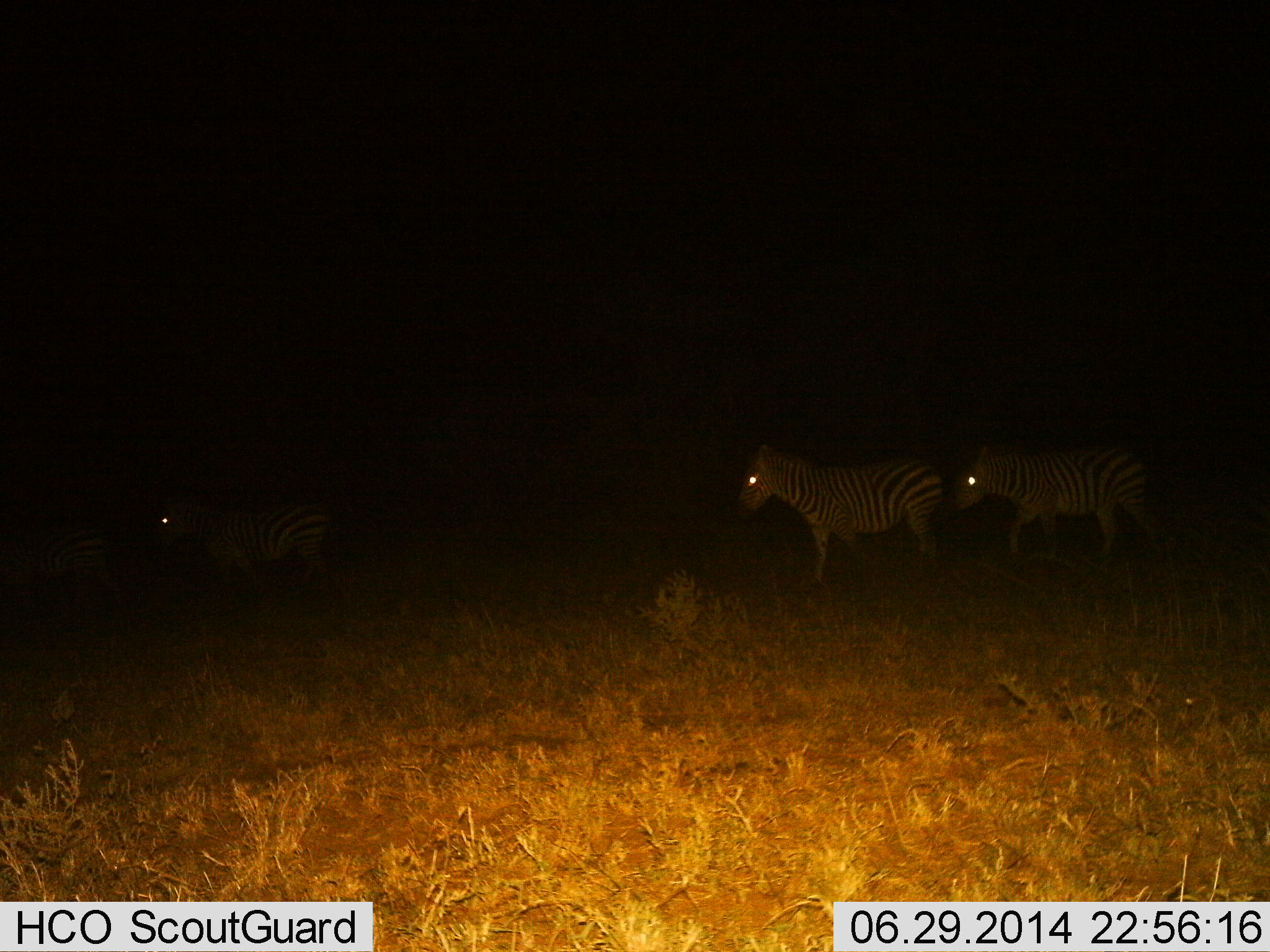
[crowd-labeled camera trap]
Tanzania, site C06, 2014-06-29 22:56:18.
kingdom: Animalia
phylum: Chordata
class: Mammalia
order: Perissodactyla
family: Equidae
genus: Equus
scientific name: Equus quagga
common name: plains zebra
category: zebra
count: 3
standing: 30%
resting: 0%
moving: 80%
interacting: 0%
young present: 0%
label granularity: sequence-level